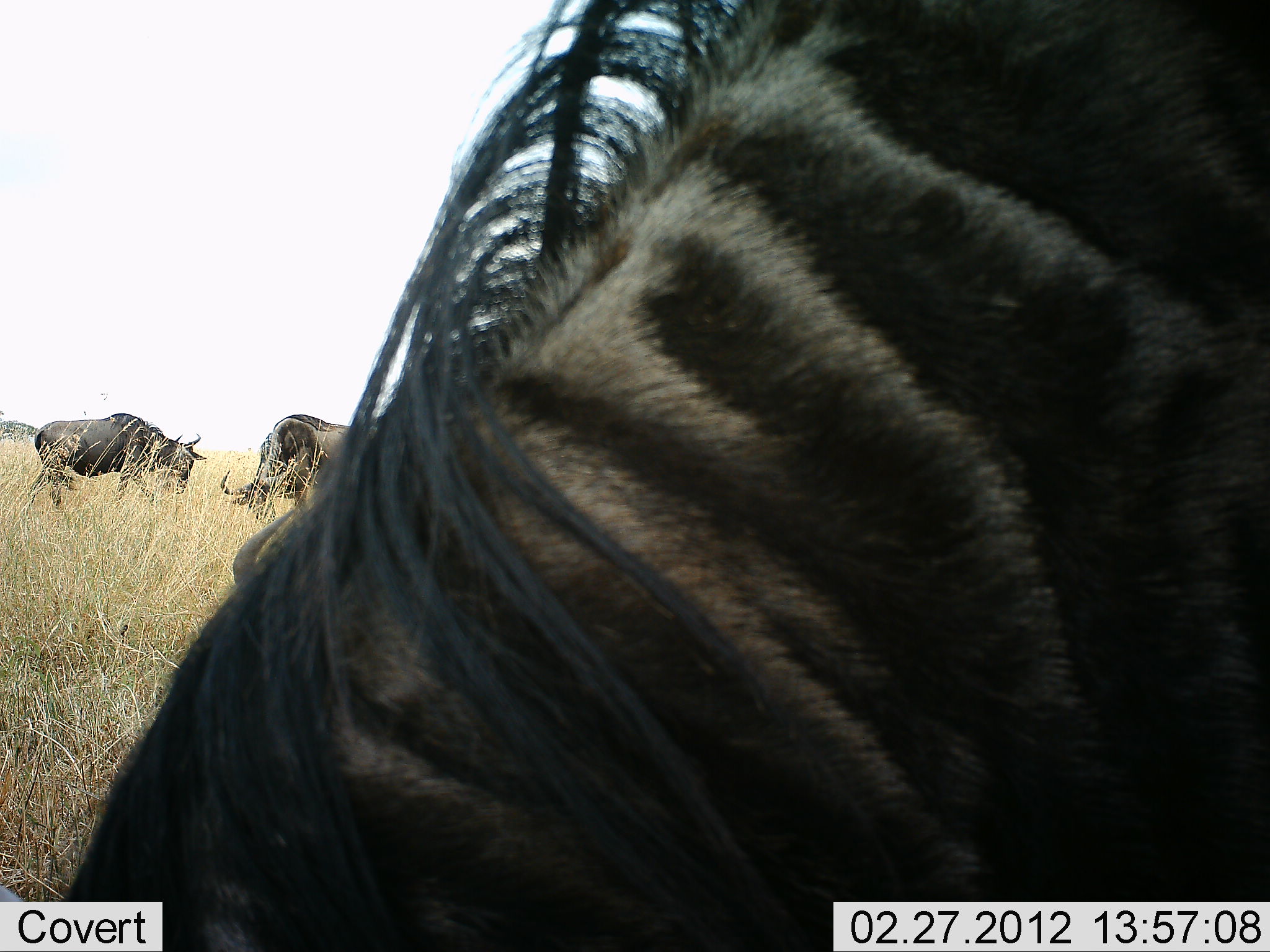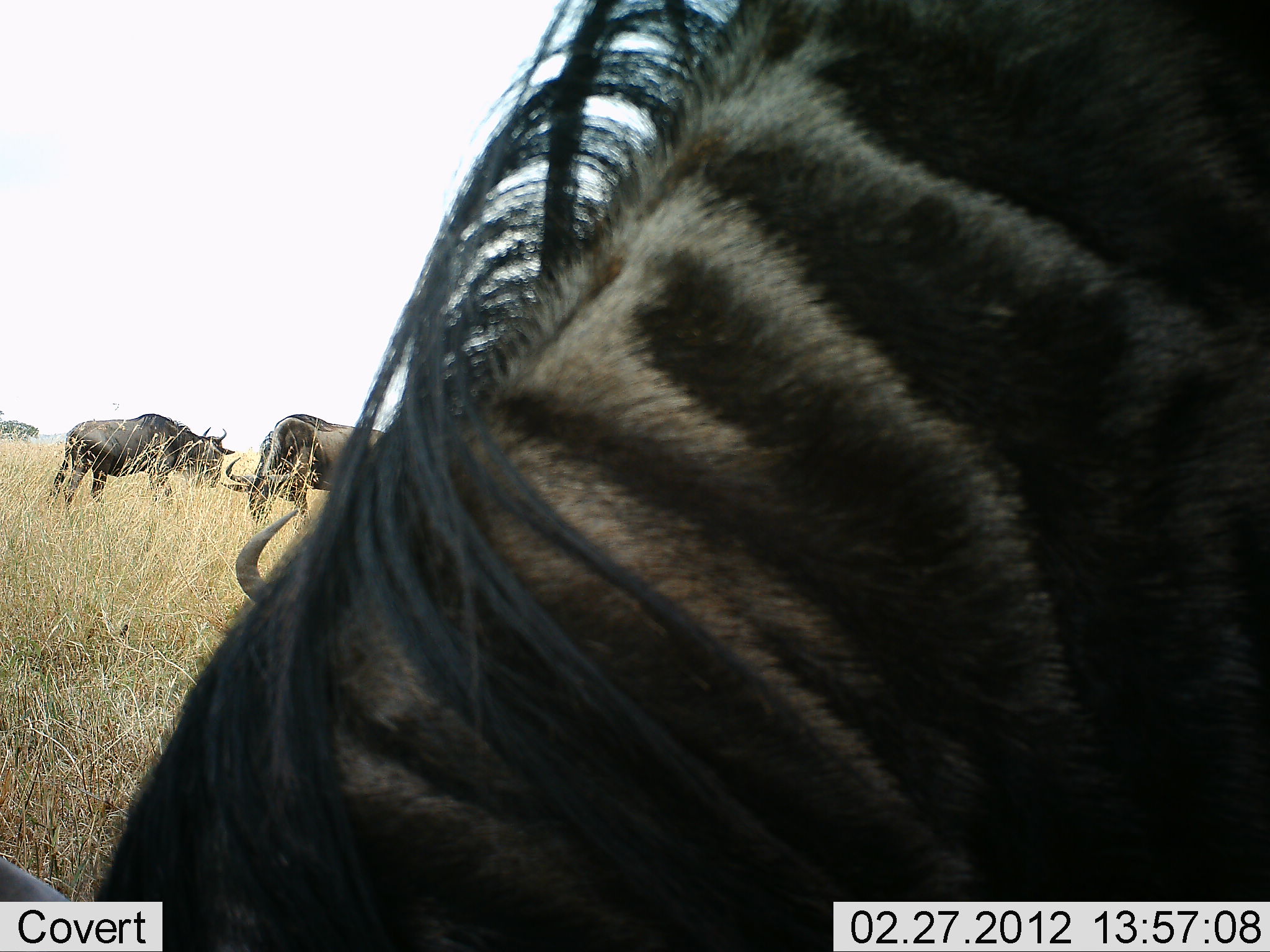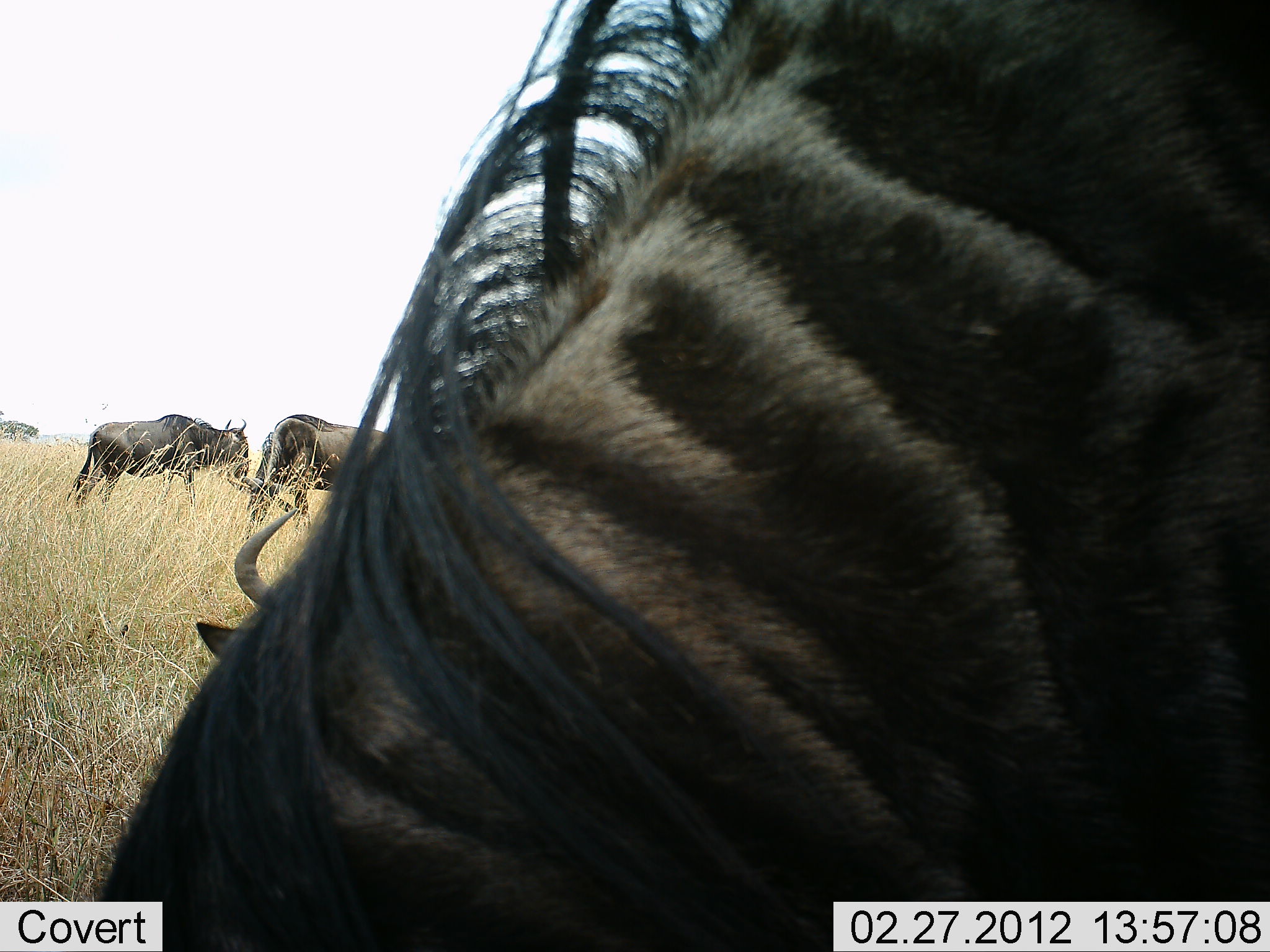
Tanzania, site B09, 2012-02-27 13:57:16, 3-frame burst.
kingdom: Animalia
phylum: Chordata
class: Mammalia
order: Artiodactyla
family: Bovidae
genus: Connochaetes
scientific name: Connochaetes taurinus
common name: blue wildebeest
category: wildebeest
Wildebeest (blue wildebeest) (Connochaetes taurinus), count 4. Behavior (volunteer vote fractions): standing 56%, resting 19%, moving 38%, interacting 6%. Young present (vote fraction): 0%. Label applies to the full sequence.